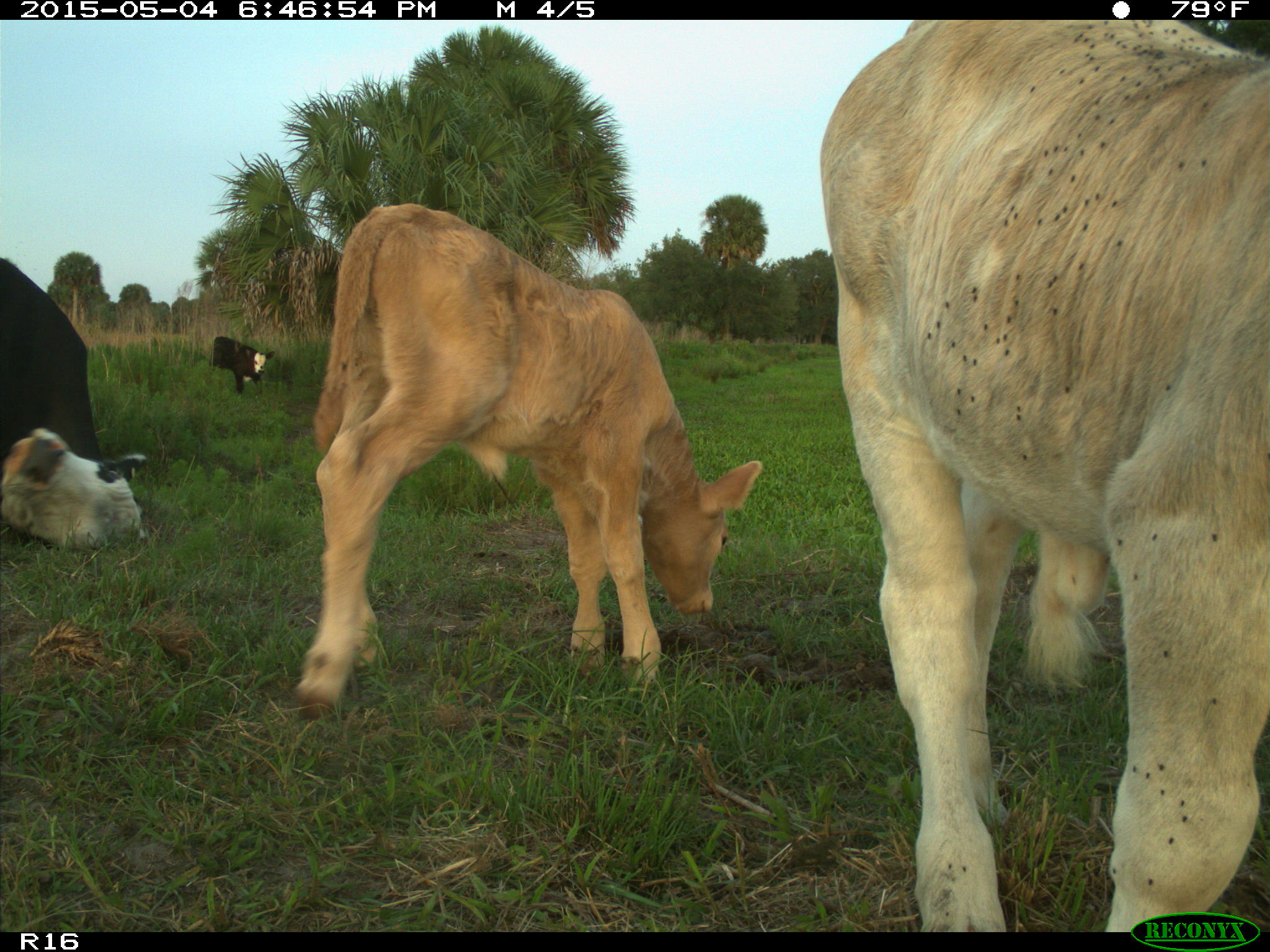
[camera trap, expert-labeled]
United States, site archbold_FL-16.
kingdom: Animalia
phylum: Chordata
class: Mammalia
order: Artiodactyla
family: Bovidae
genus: Bos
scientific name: Bos taurus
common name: domestic cow